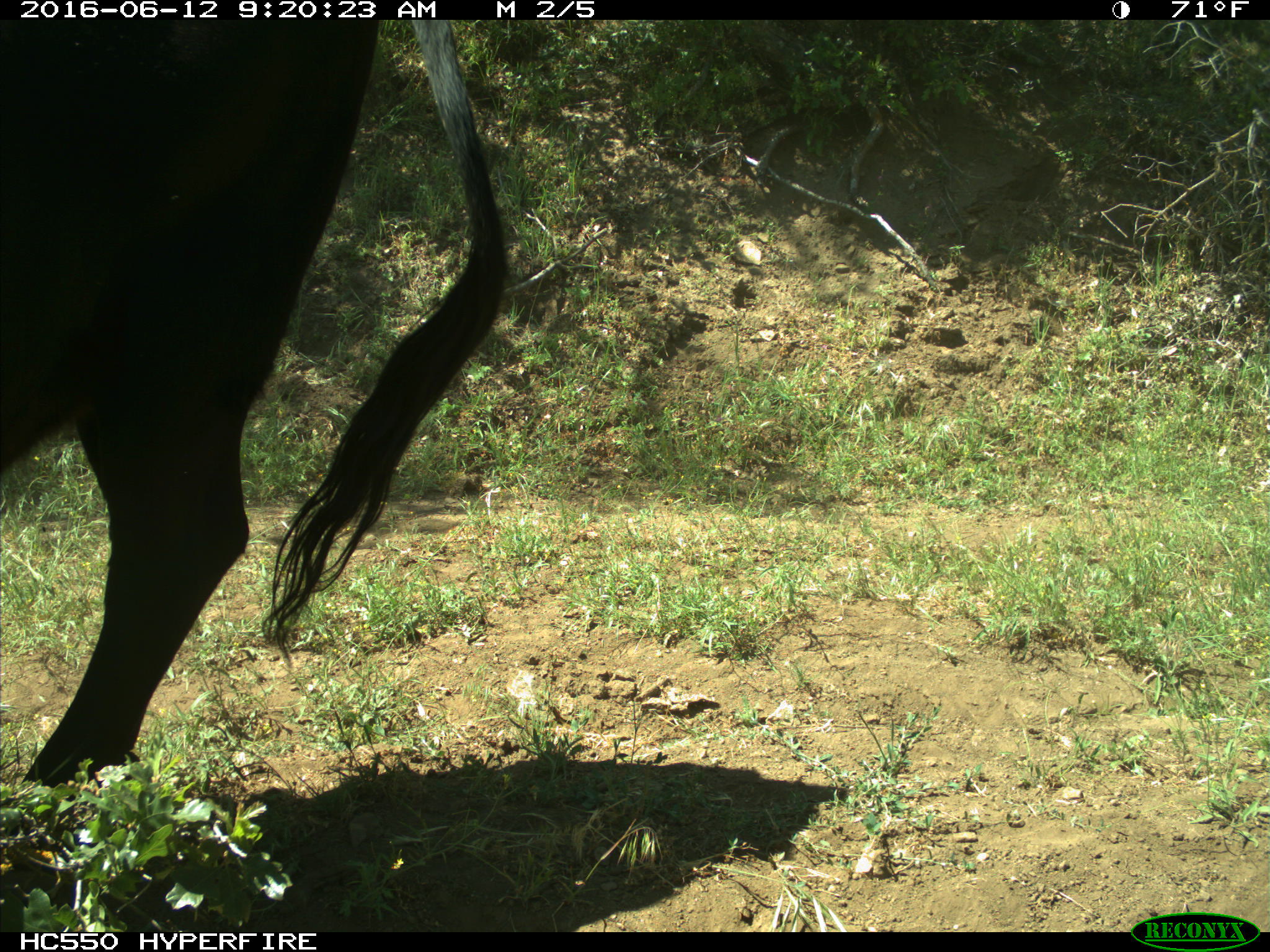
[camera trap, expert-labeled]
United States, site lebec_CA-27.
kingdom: Animalia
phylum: Chordata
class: Mammalia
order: Artiodactyla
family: Bovidae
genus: Bos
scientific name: Bos taurus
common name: domestic cow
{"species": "Bos taurus (domestic cow)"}